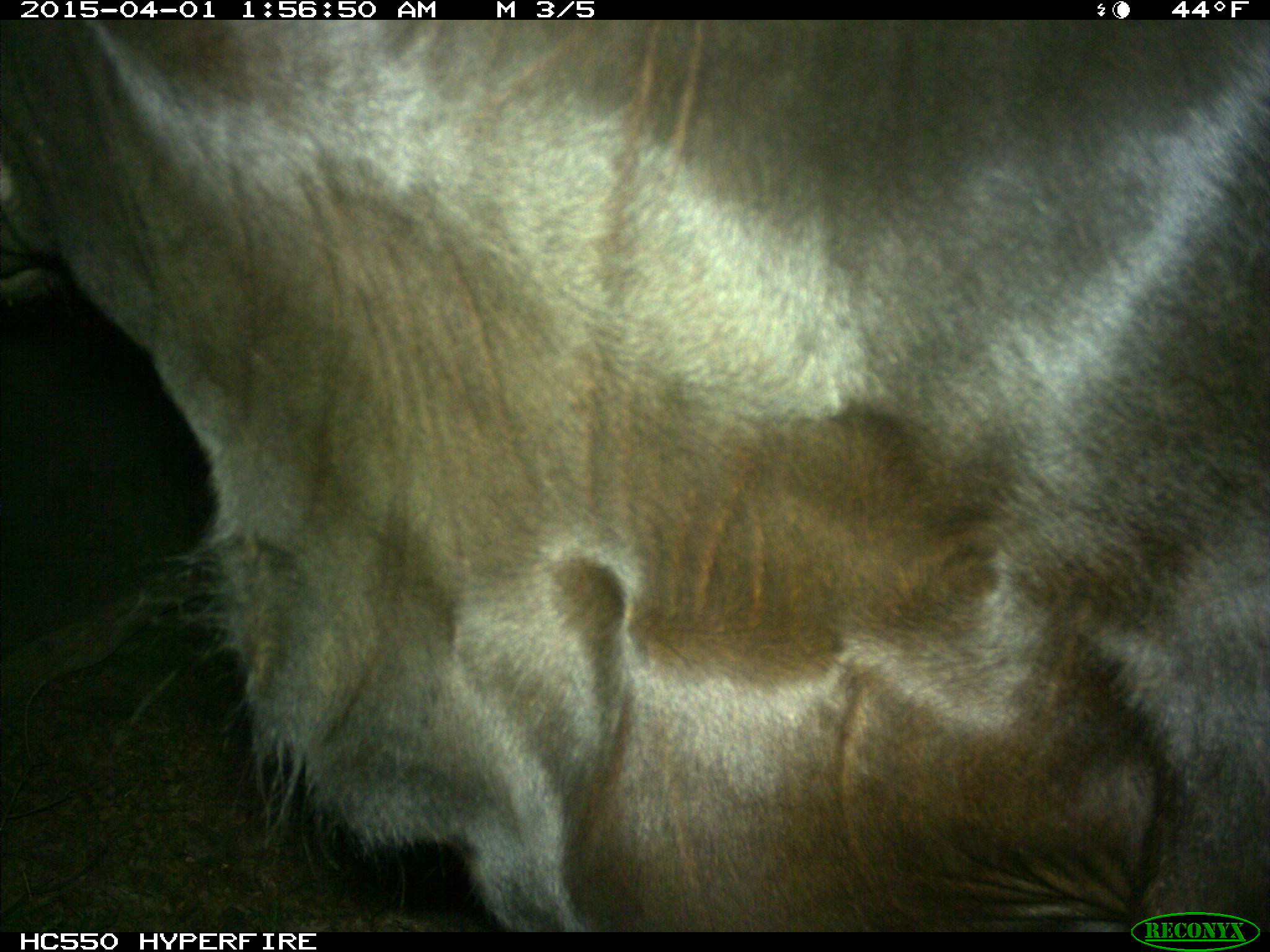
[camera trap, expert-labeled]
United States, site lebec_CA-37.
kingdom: Animalia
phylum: Chordata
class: Mammalia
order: Artiodactyla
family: Bovidae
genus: Bos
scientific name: Bos taurus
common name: domestic cow